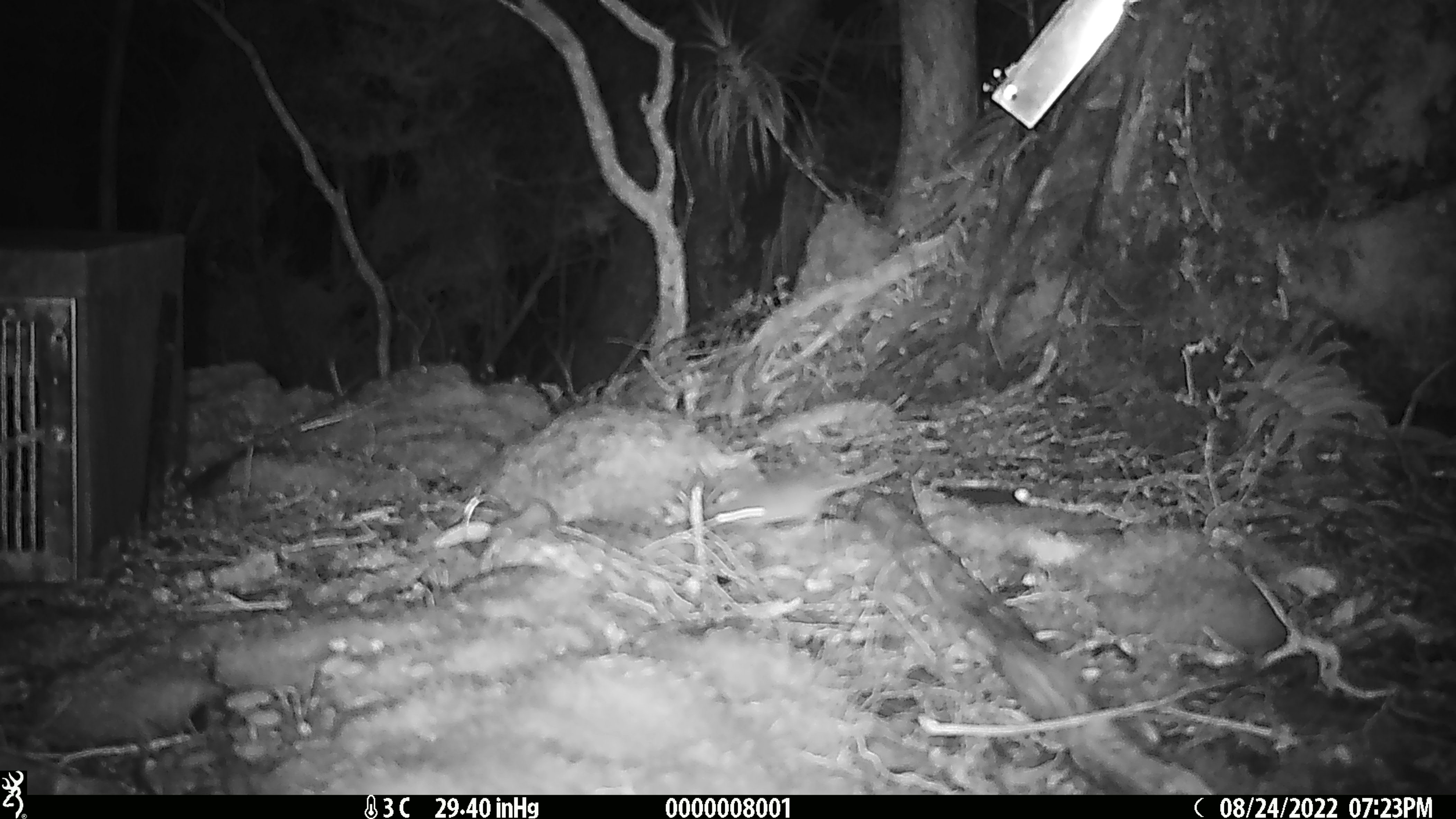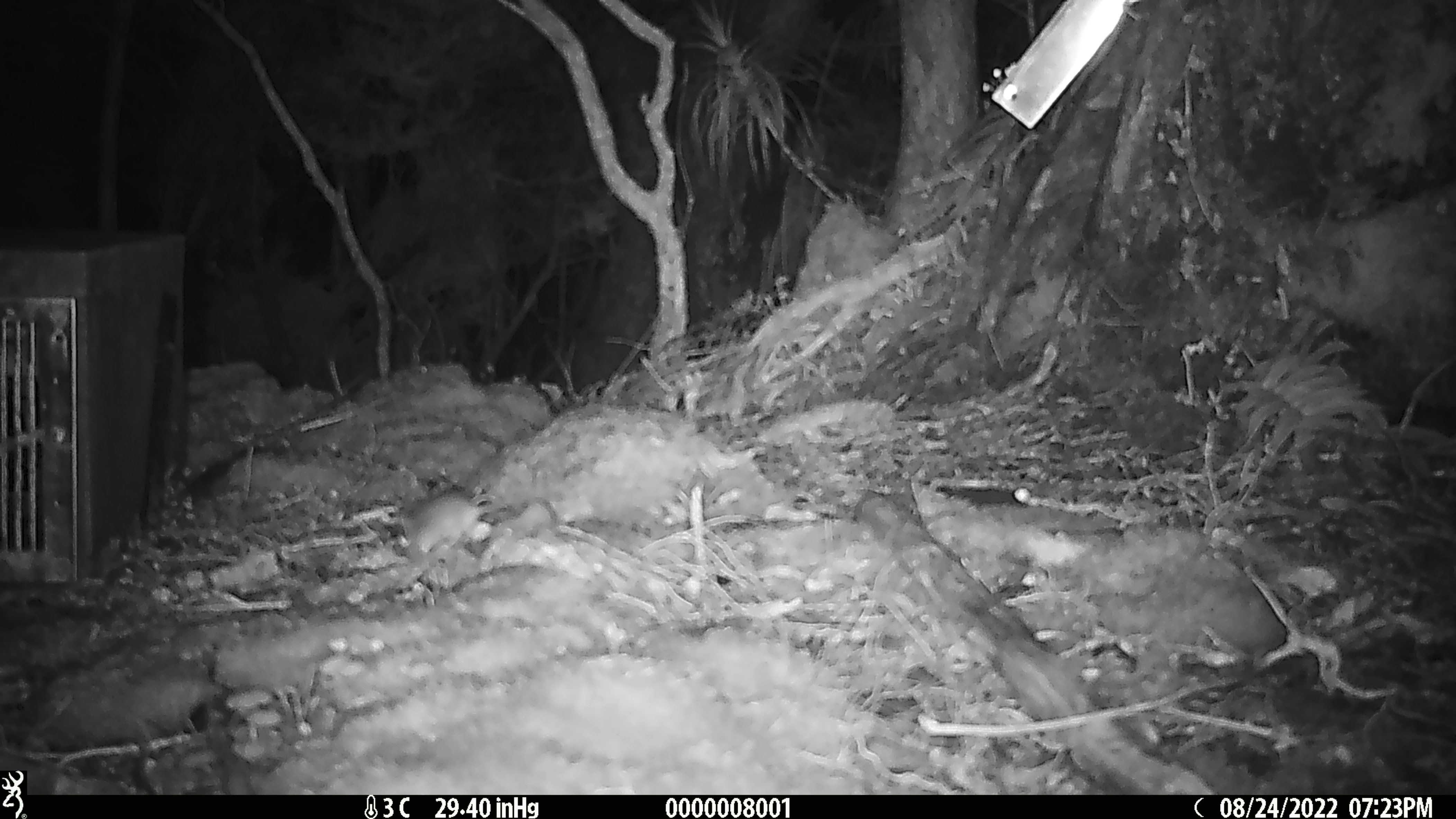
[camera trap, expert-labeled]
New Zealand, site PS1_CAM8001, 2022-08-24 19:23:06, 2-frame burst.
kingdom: Animalia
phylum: Chordata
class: Mammalia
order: Rodentia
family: Muridae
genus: Mus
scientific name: Mus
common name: mouse